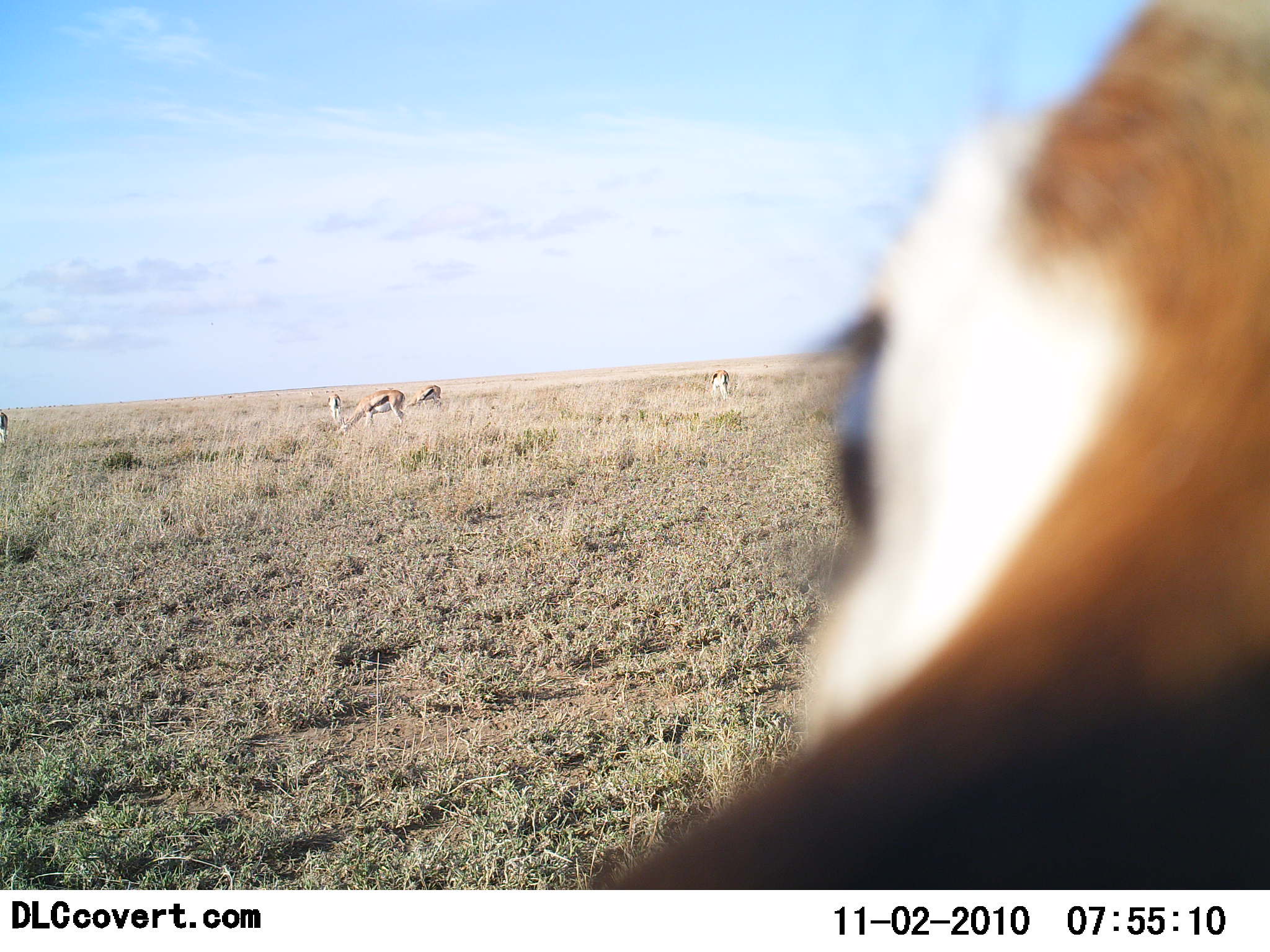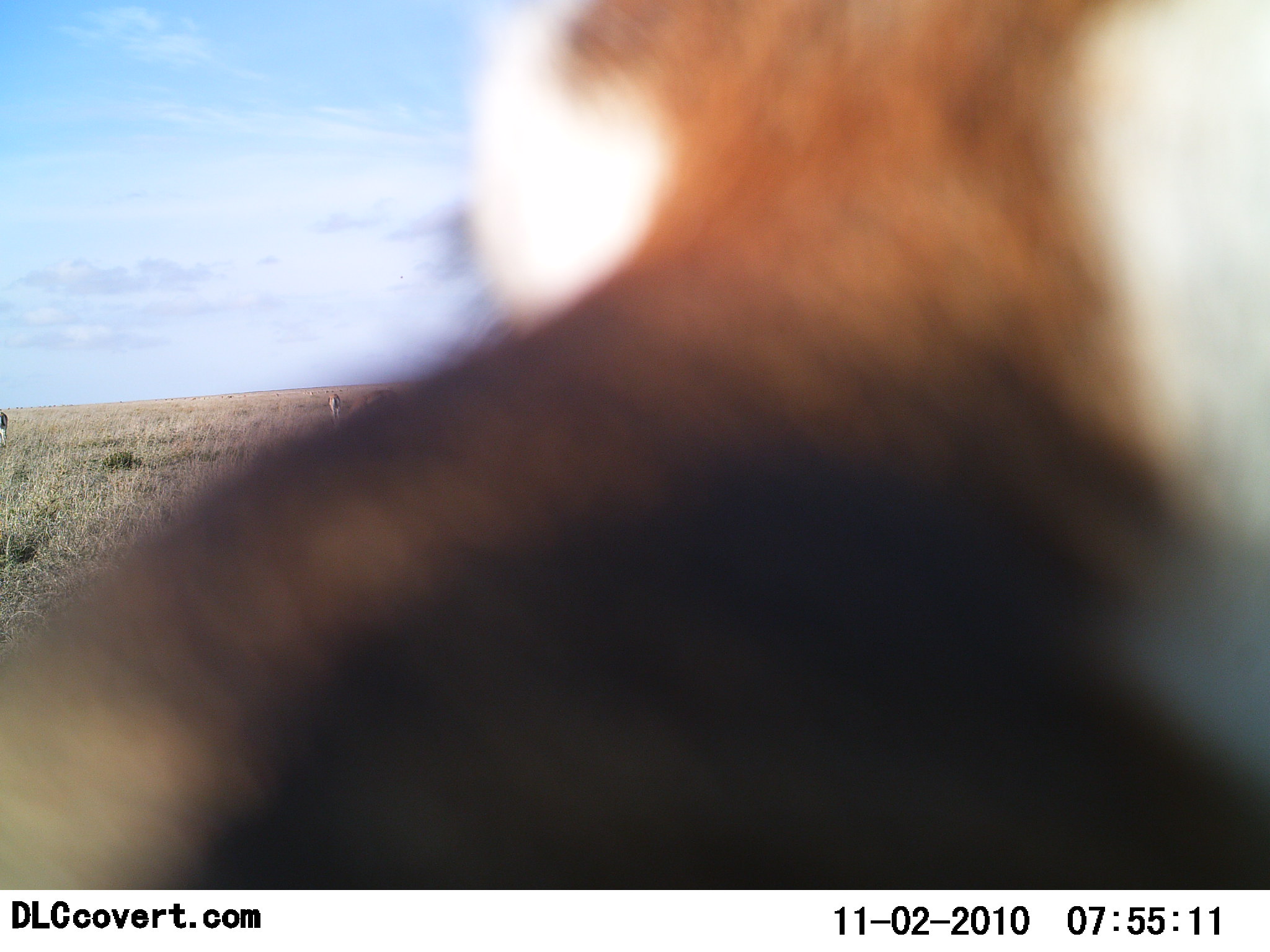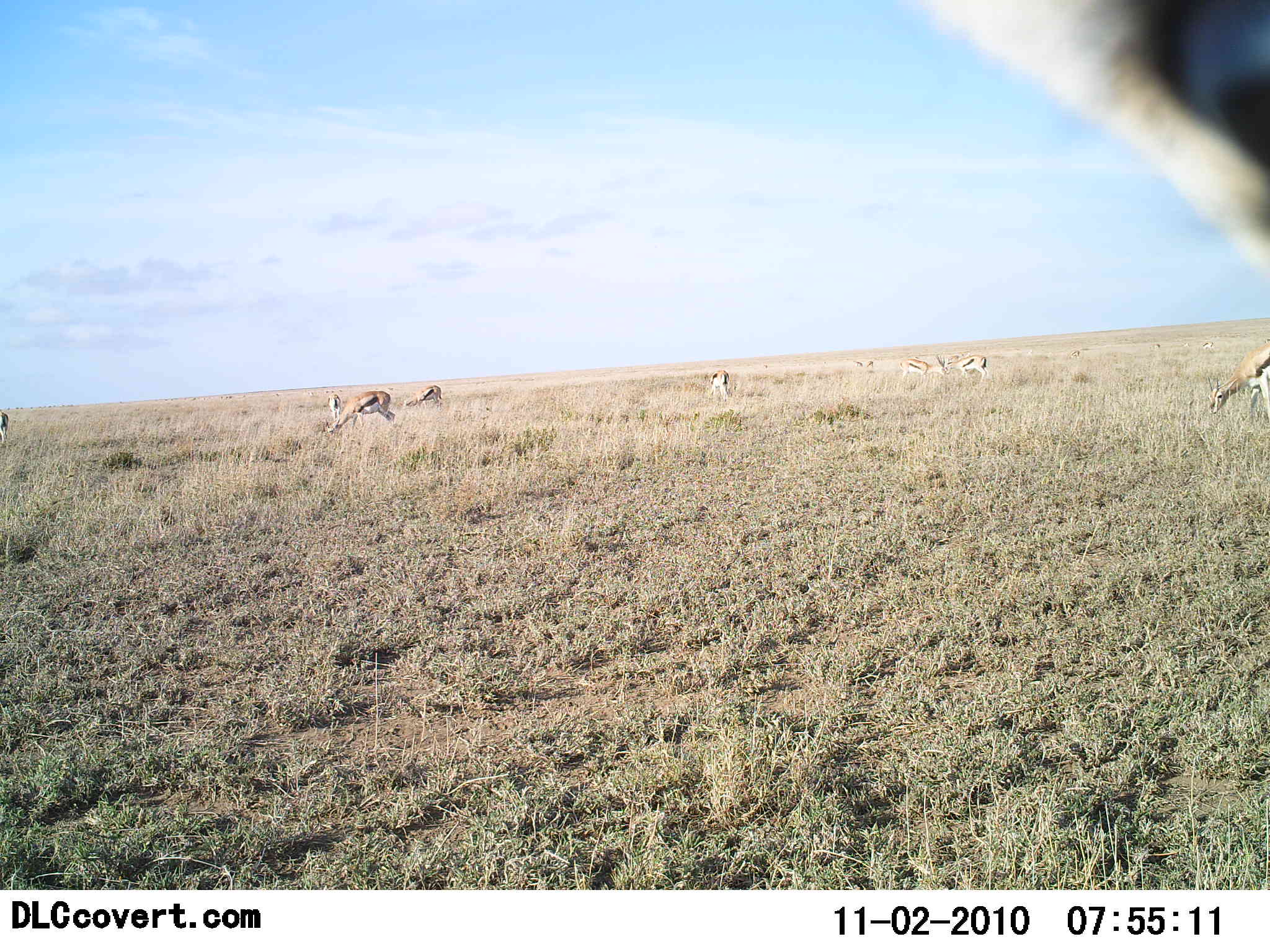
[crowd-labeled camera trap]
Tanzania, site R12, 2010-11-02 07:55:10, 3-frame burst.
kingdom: Animalia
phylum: Chordata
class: Mammalia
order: Artiodactyla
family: Bovidae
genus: Eudorcas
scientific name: Eudorcas thomsonii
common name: thomson's gazelle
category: gazellethomsons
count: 8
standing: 53%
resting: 0%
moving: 27%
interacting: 7%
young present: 0%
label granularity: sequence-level